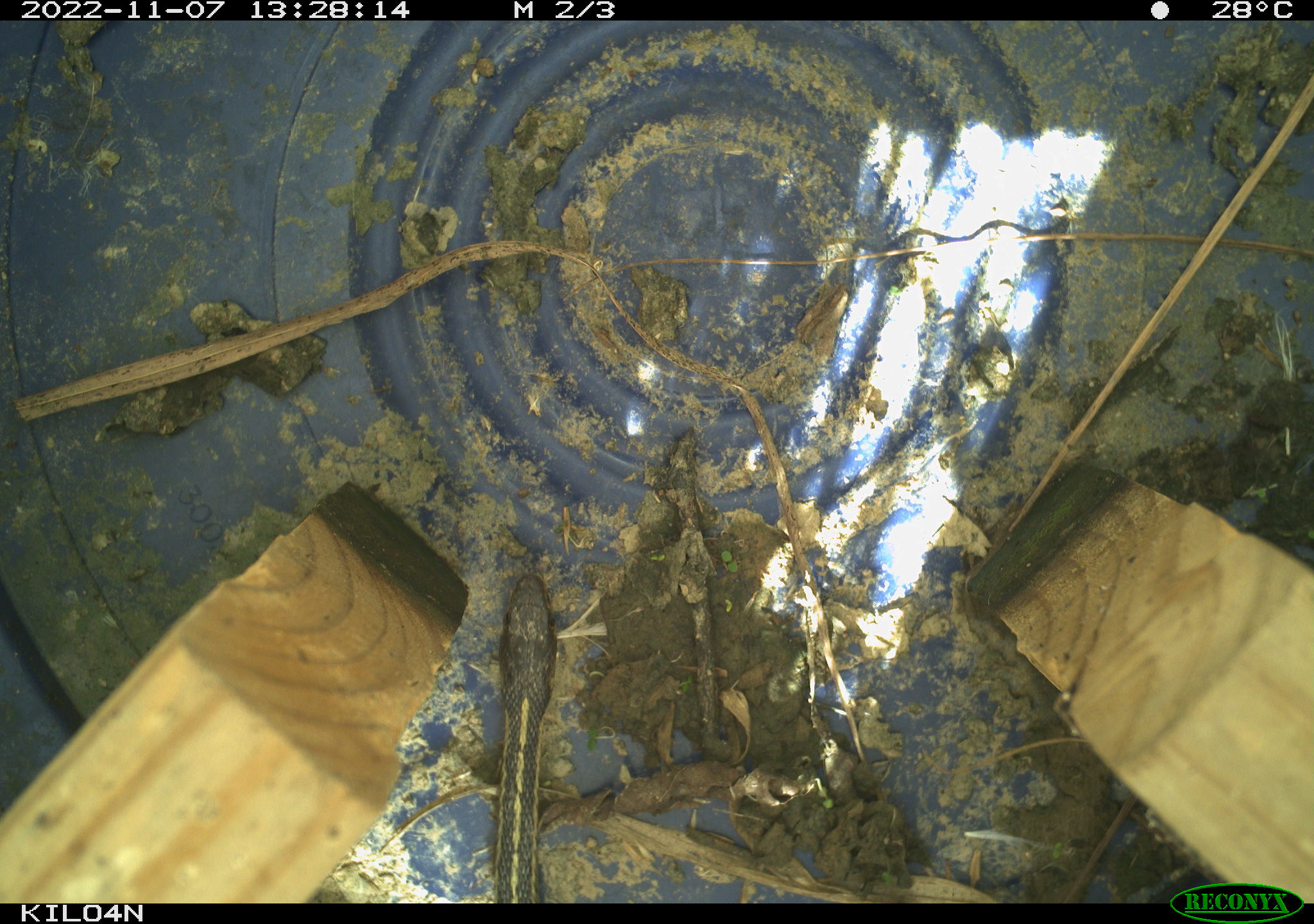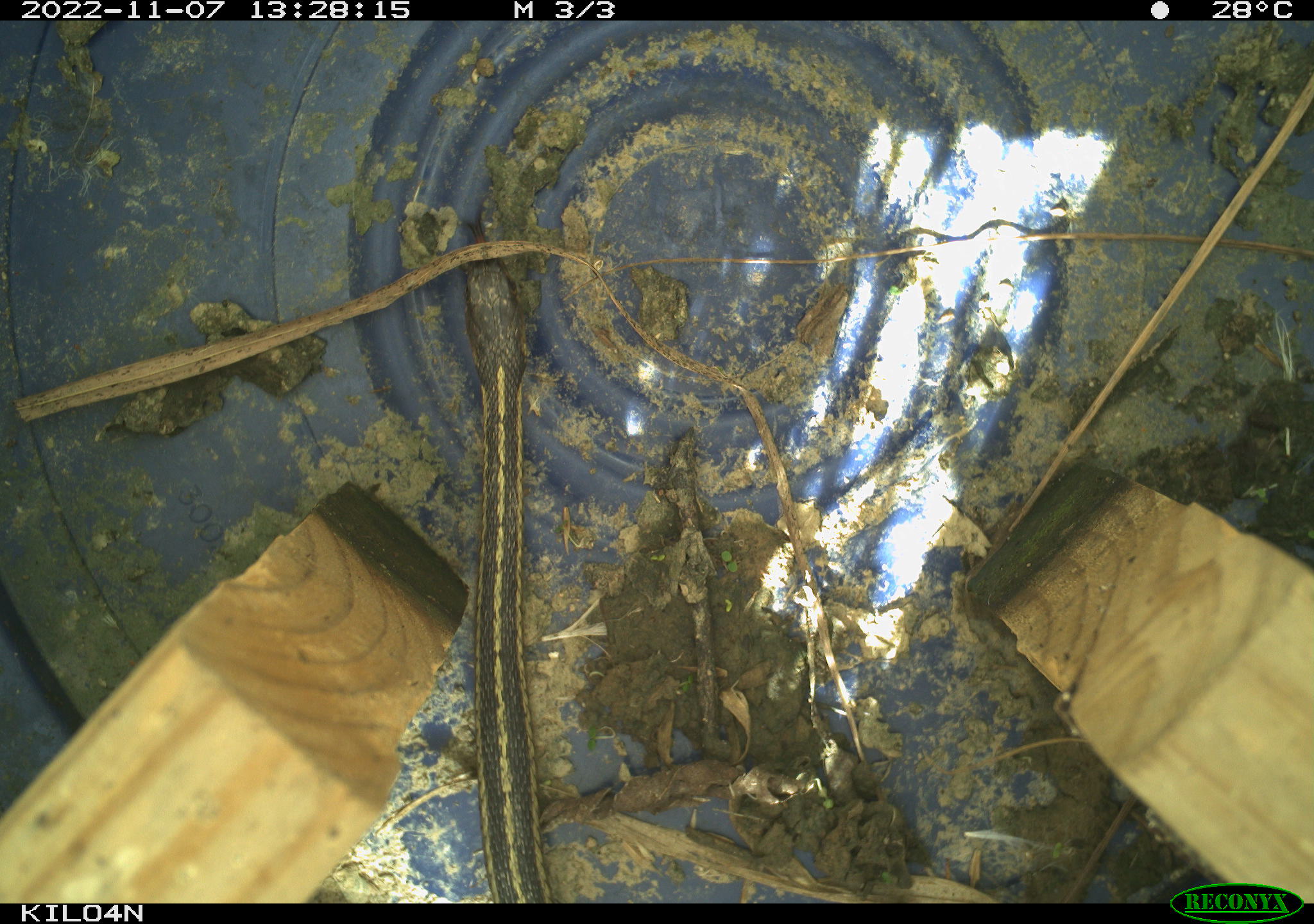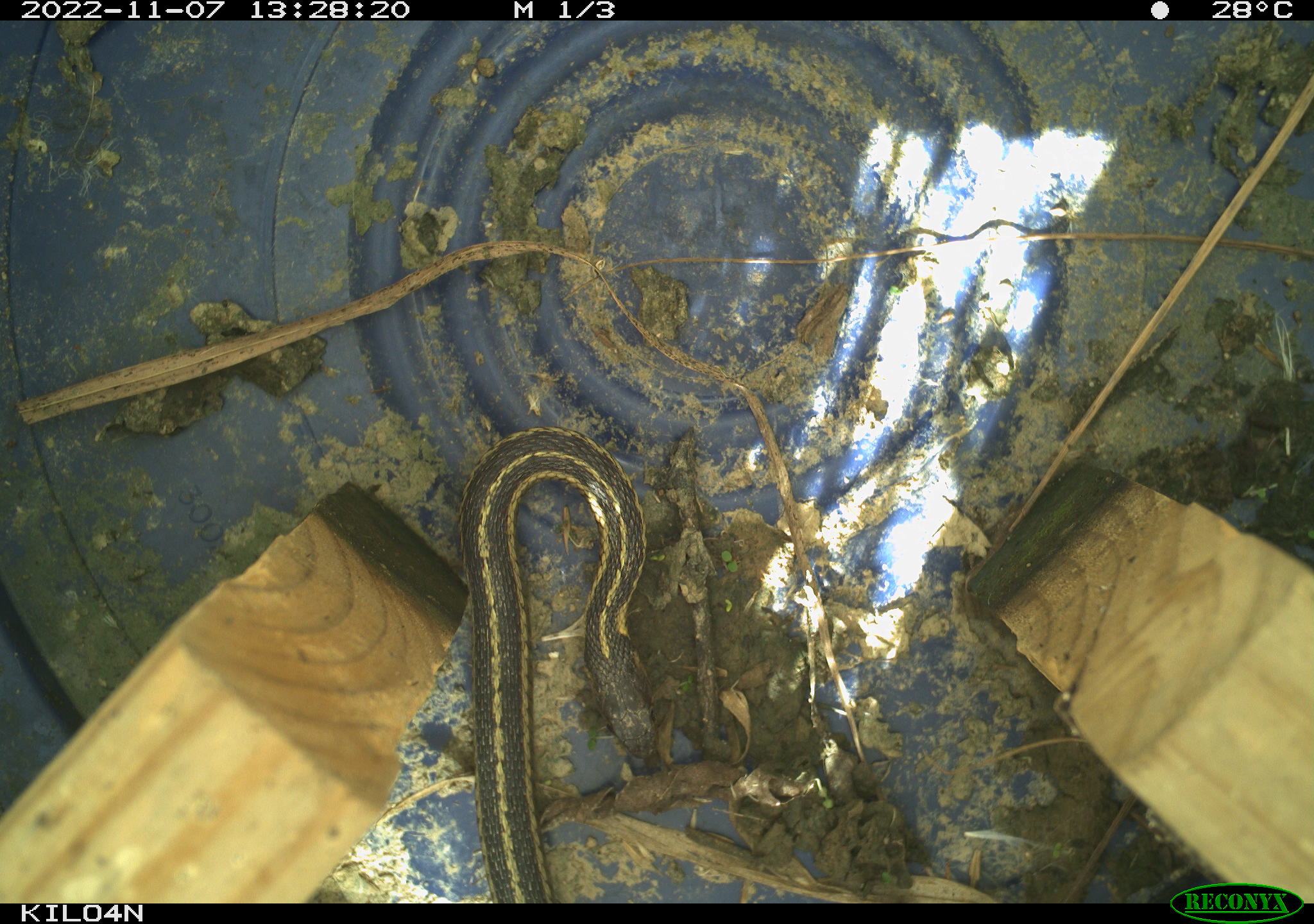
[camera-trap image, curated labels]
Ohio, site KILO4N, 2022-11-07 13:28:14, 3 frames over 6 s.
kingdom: Animalia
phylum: Chordata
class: Reptilia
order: Squamata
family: Colubridae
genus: Thamnophis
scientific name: Thamnophis sirtalis sirtalis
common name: eastern gartersnake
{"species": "eastern gartersnake (Thamnophis sirtalis sirtalis)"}